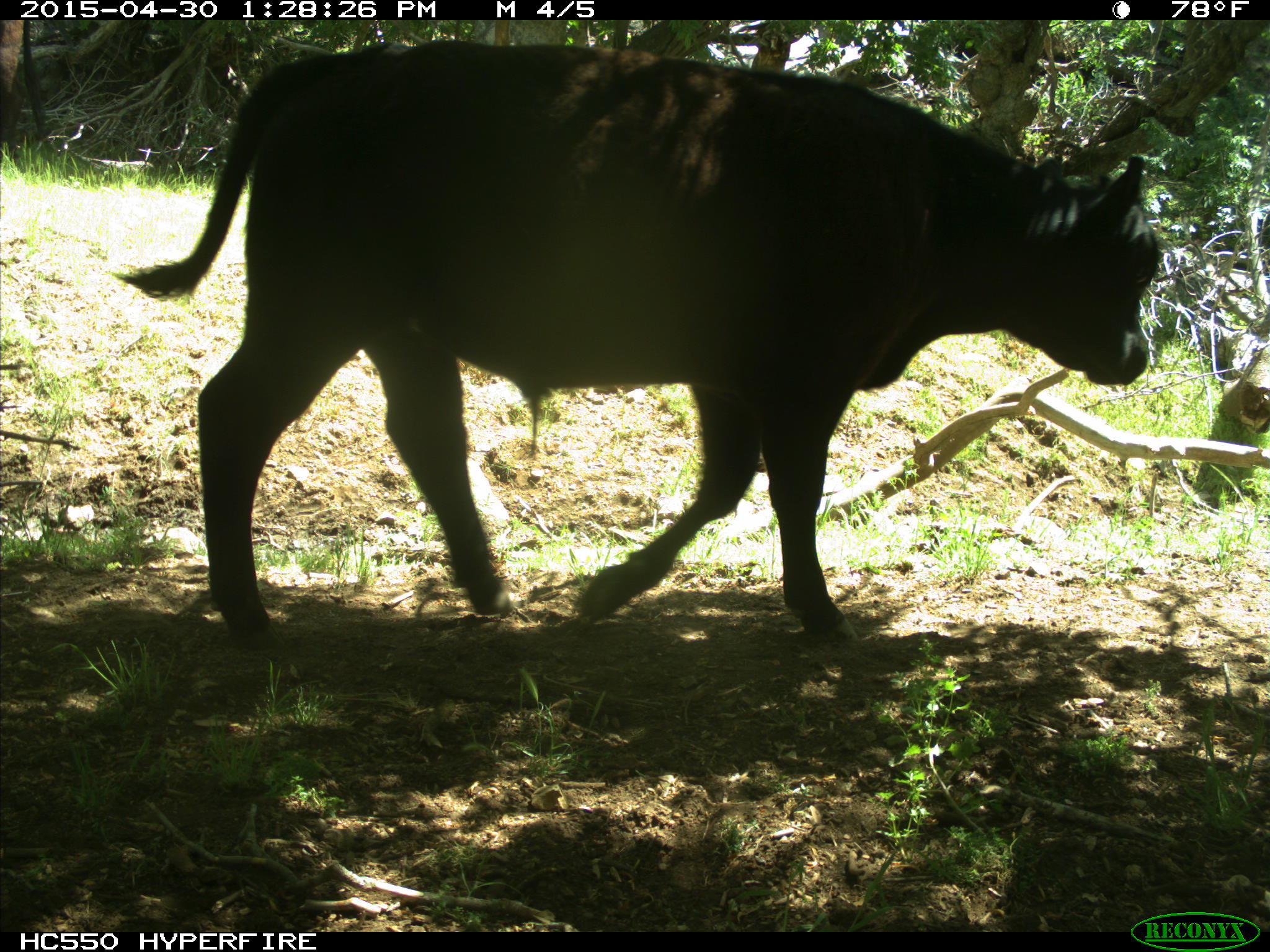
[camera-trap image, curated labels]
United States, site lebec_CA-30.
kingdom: Animalia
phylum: Chordata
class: Mammalia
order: Artiodactyla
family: Bovidae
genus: Bos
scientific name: Bos taurus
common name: domestic cow